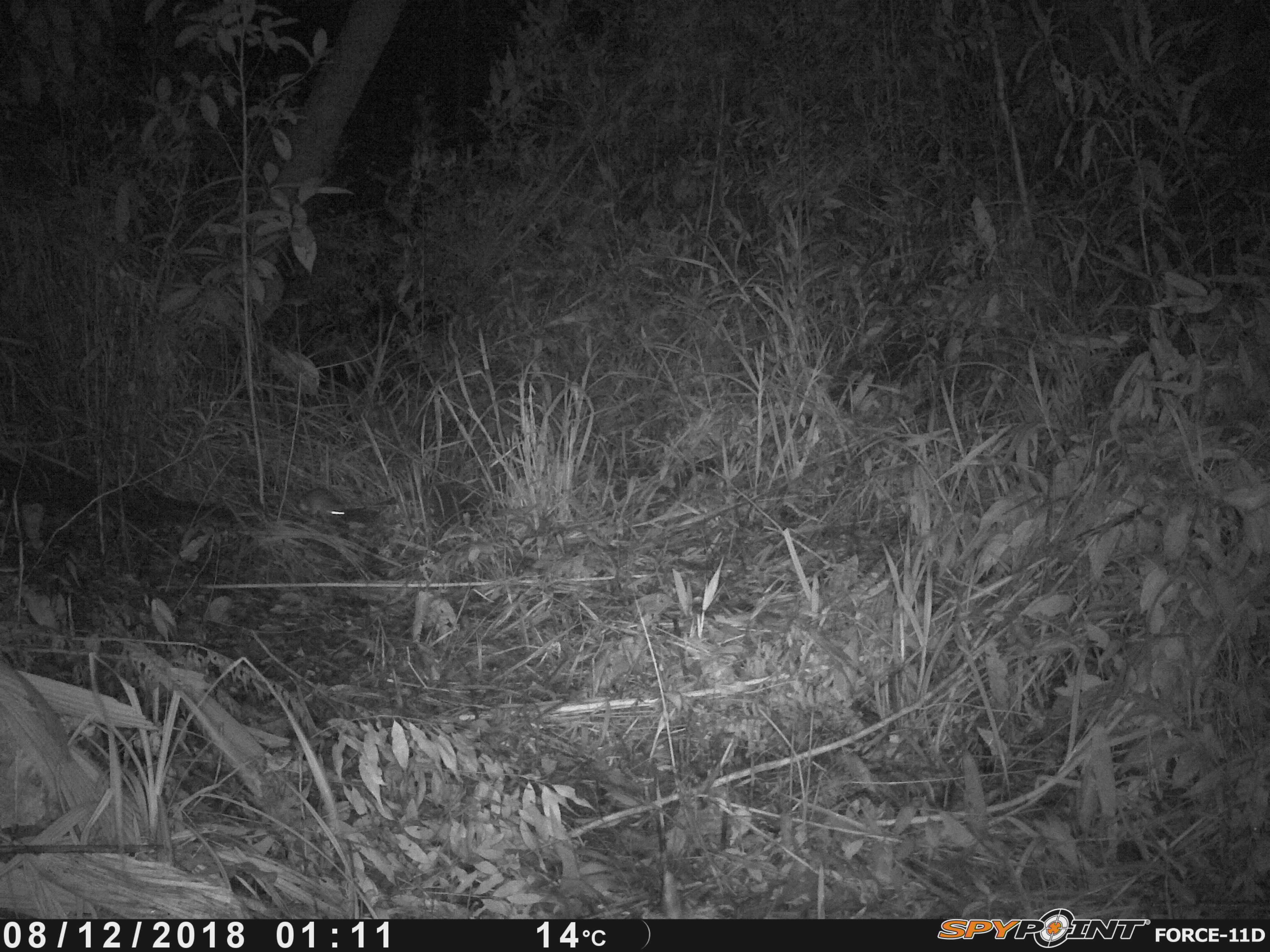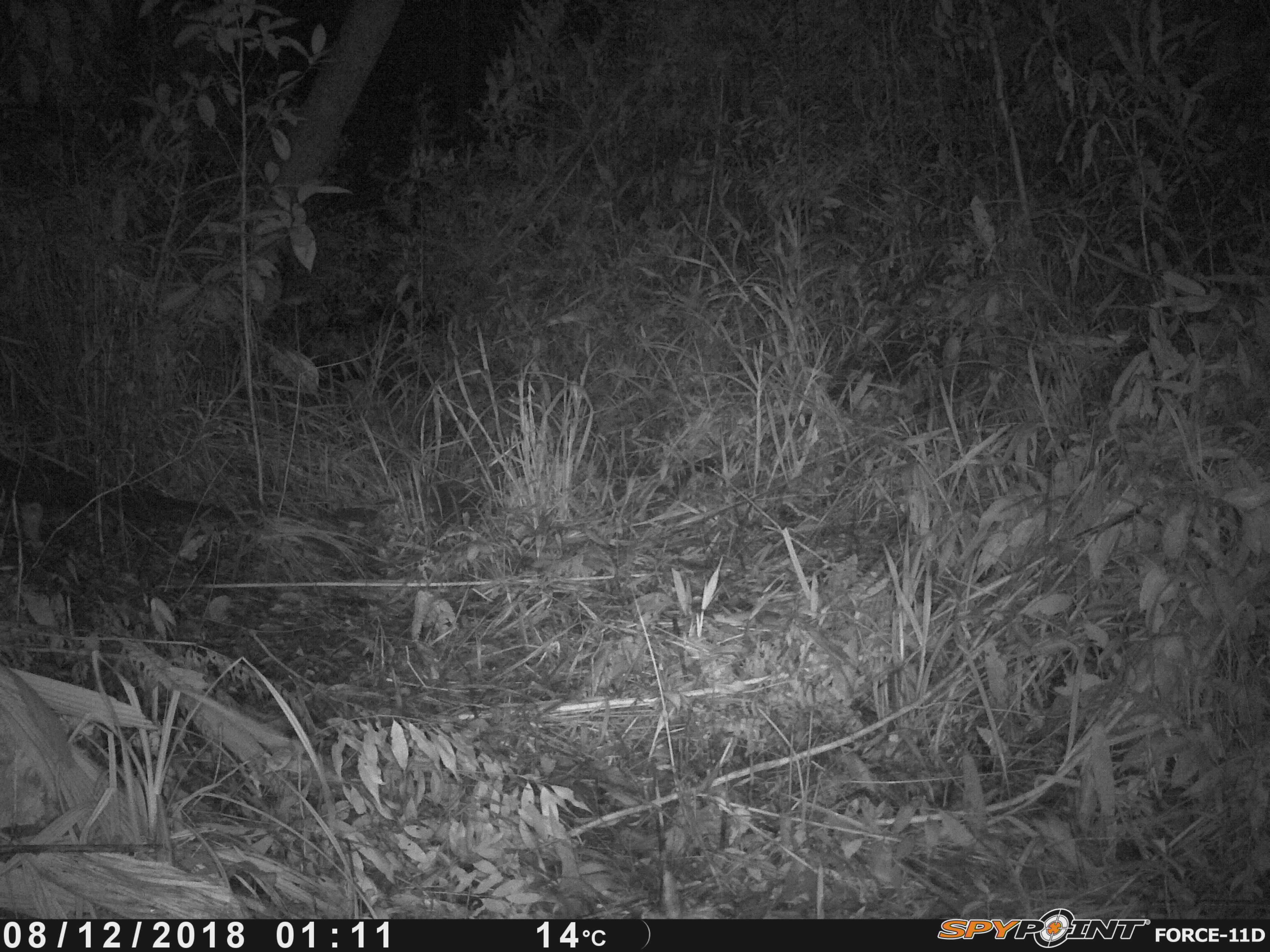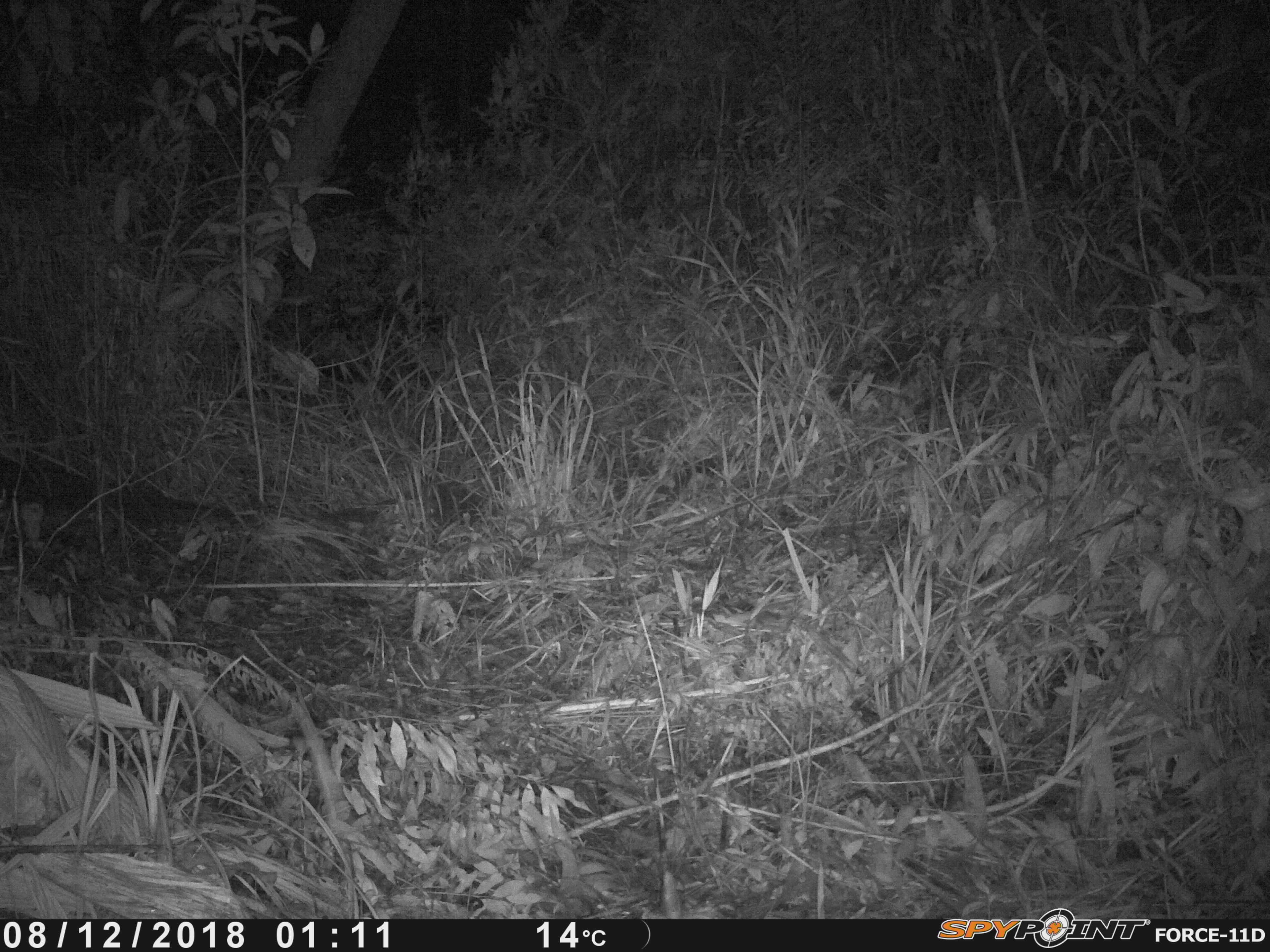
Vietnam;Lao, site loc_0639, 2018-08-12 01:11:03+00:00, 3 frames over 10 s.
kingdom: Animalia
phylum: Chordata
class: Mammalia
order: Rodentia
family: Muridae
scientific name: Muridae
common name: old-world mice and rats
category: unidentified murid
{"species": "unidentified murid (old-world mice and rats) (Muridae)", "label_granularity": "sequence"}